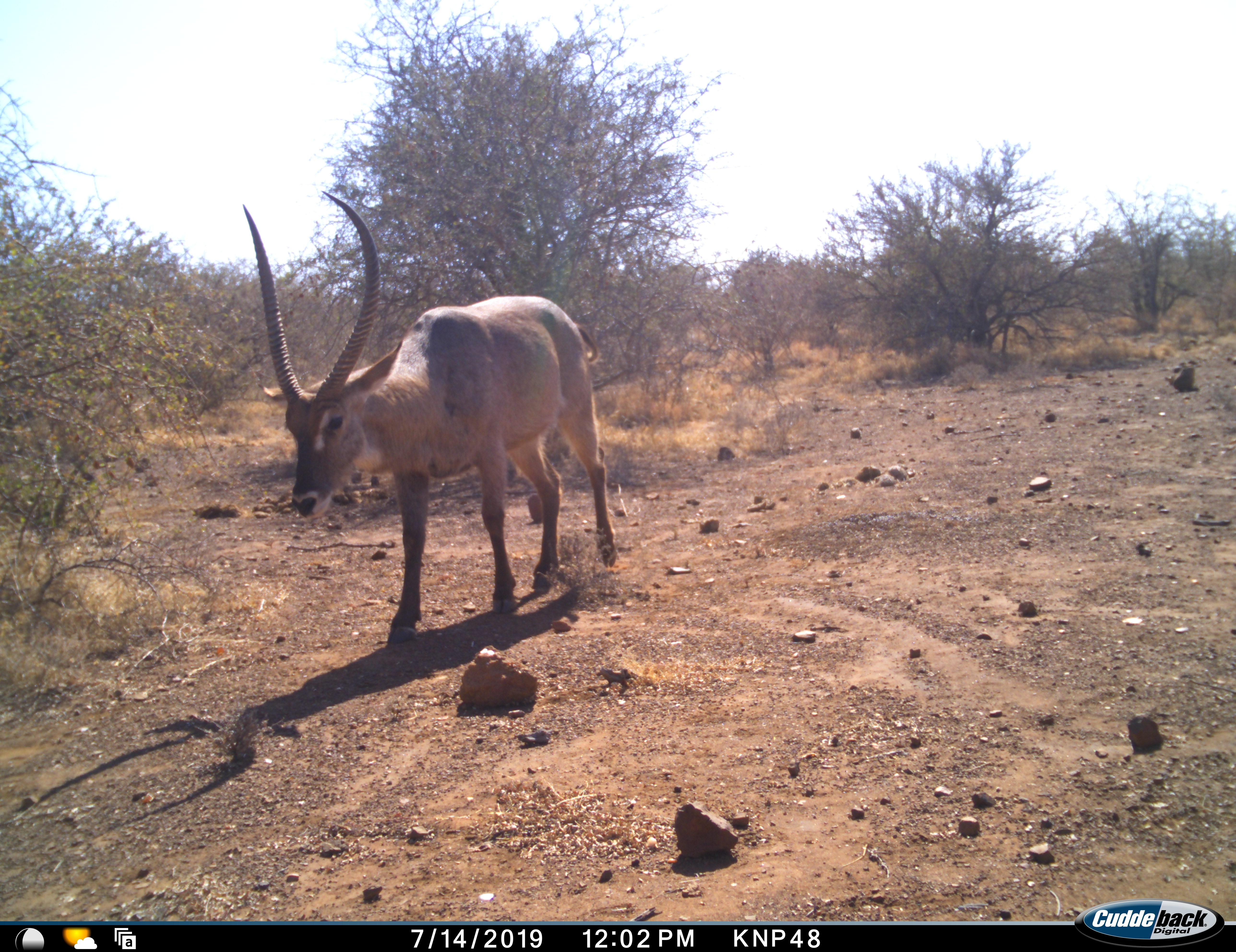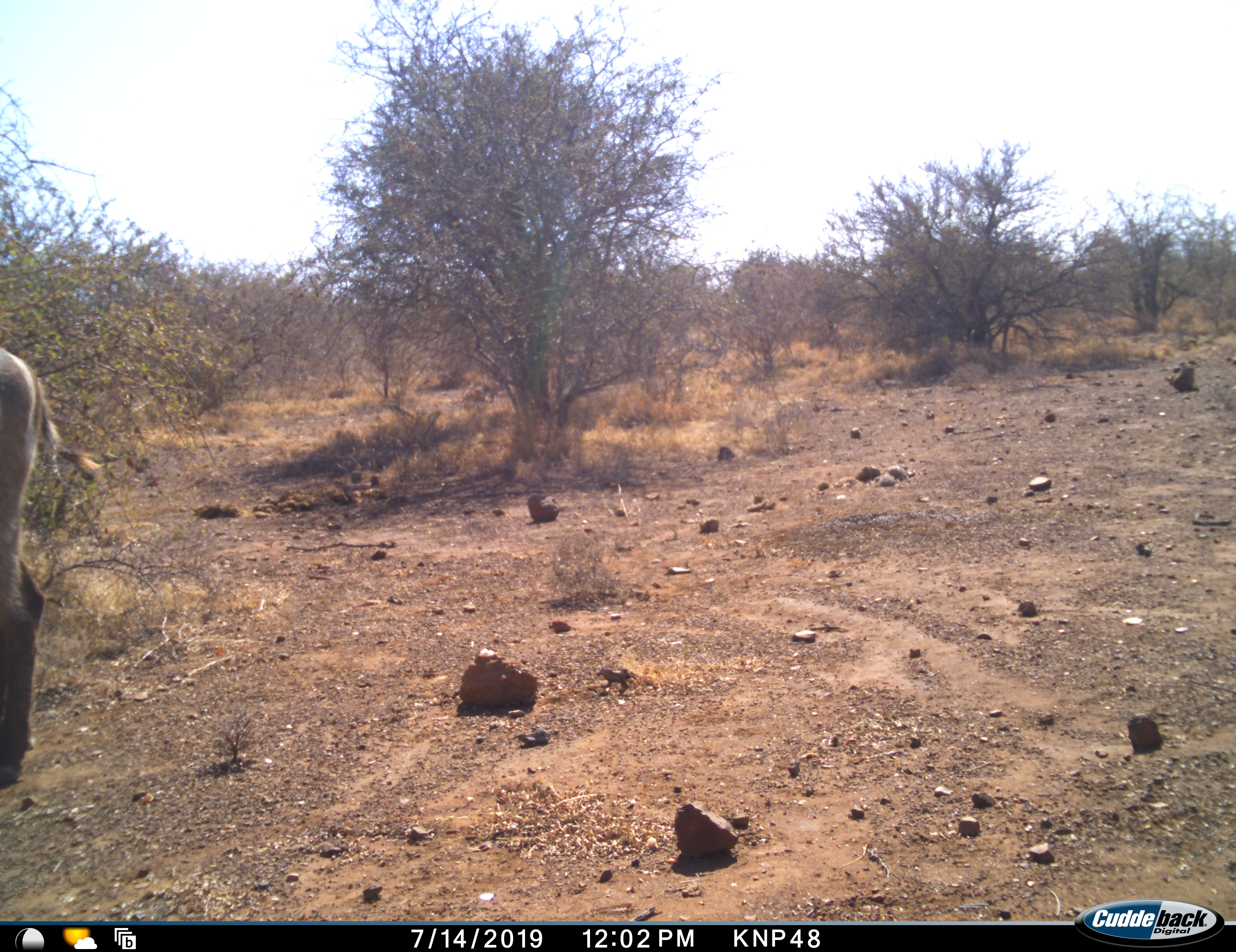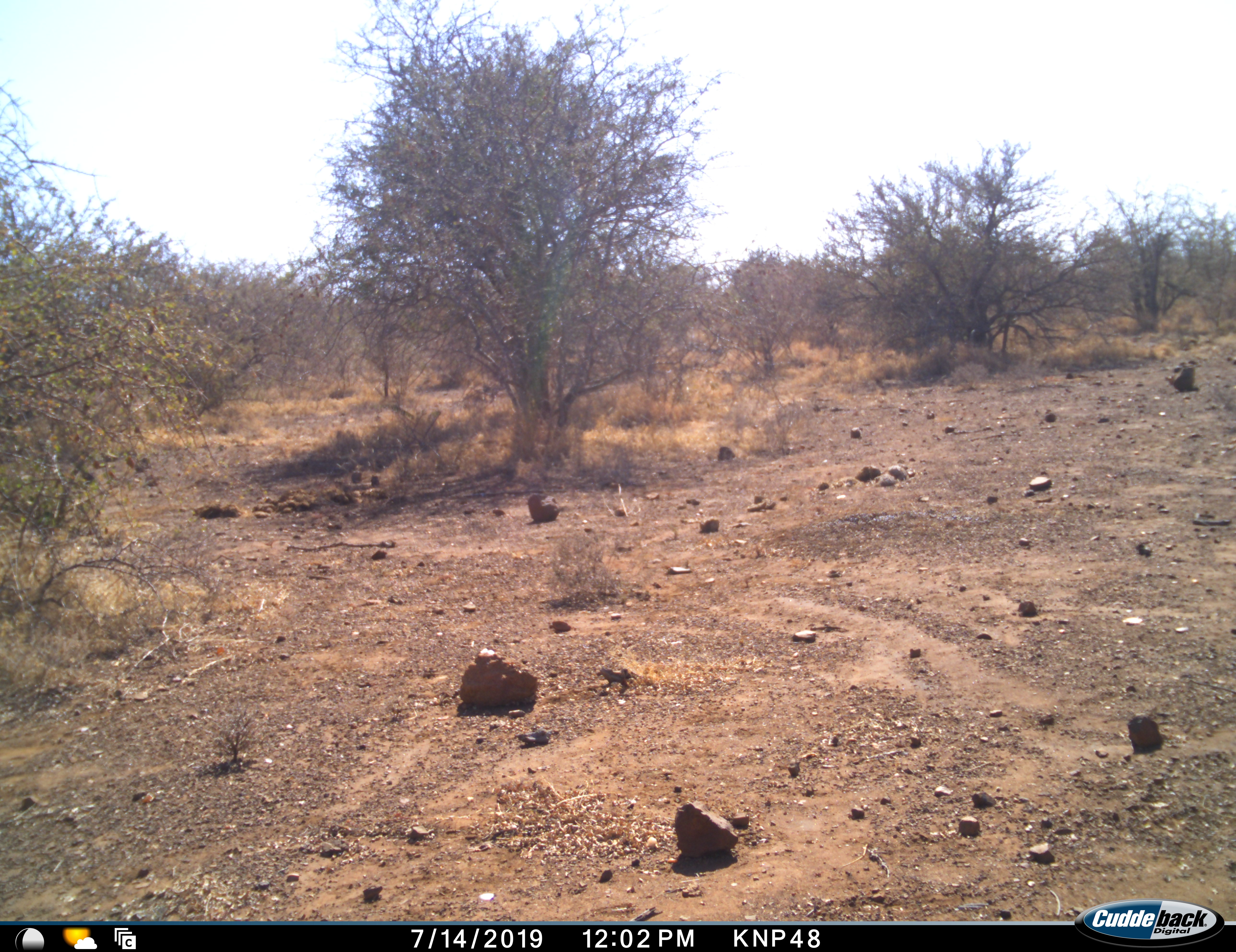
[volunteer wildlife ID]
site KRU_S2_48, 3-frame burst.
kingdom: Animalia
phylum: Chordata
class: Mammalia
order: Artiodactyla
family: Bovidae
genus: Kobus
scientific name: Kobus ellipsiprymnus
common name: waterbuck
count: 1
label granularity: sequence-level